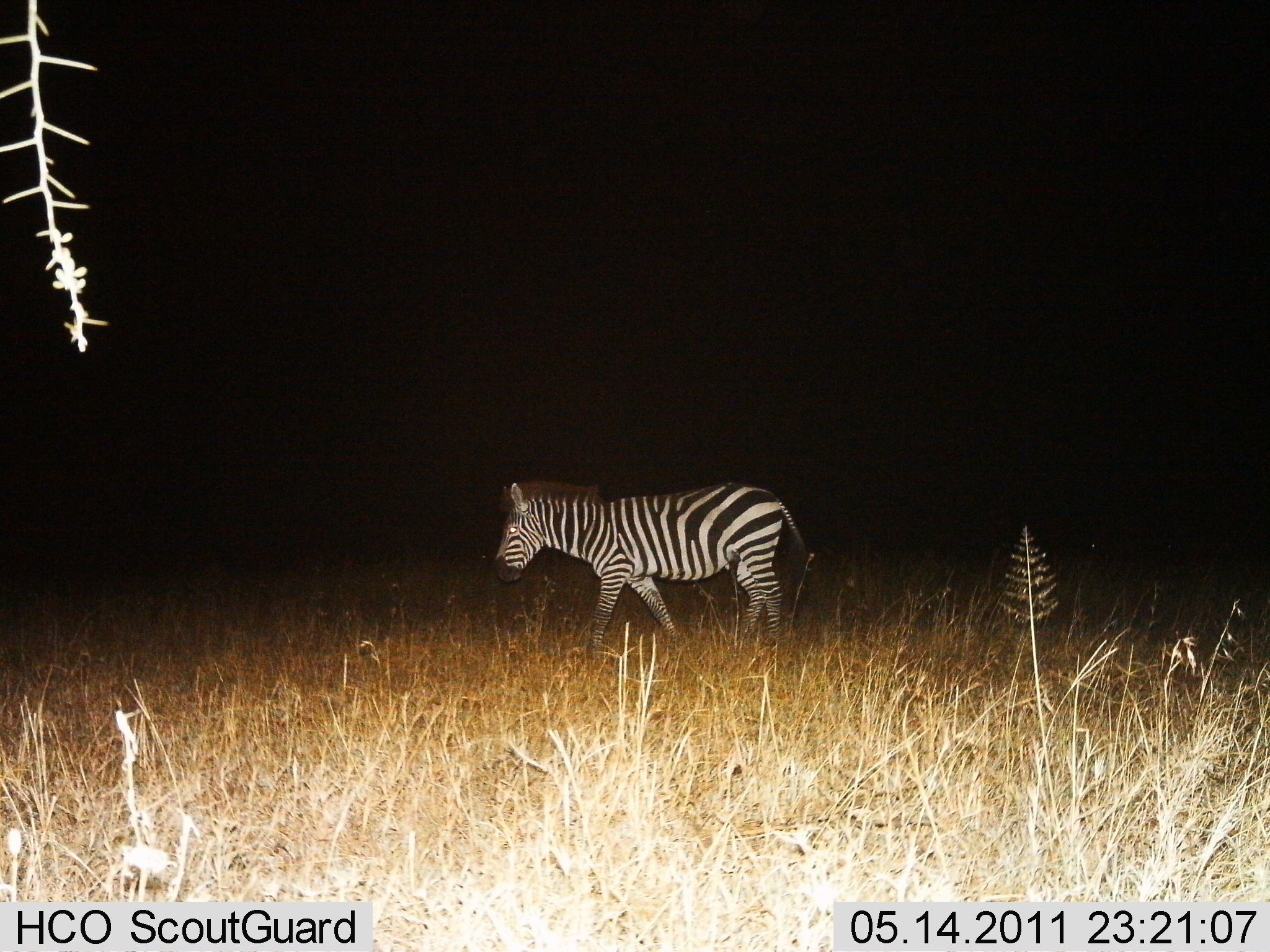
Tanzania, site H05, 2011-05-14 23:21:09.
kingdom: Animalia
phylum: Chordata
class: Mammalia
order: Perissodactyla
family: Equidae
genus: Equus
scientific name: Equus quagga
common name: plains zebra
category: zebra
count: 1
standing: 18%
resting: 0%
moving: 82%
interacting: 0%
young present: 0%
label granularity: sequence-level